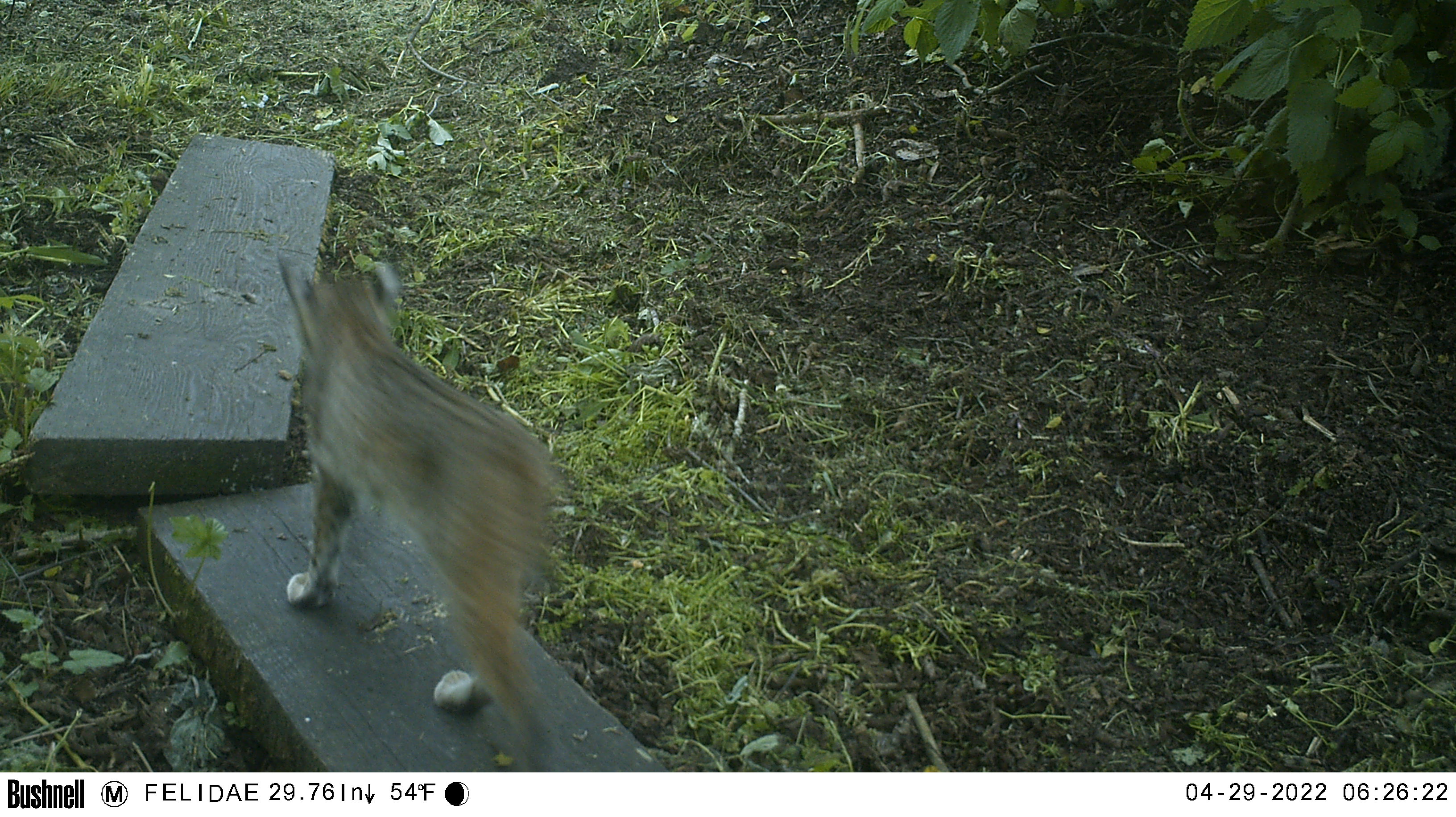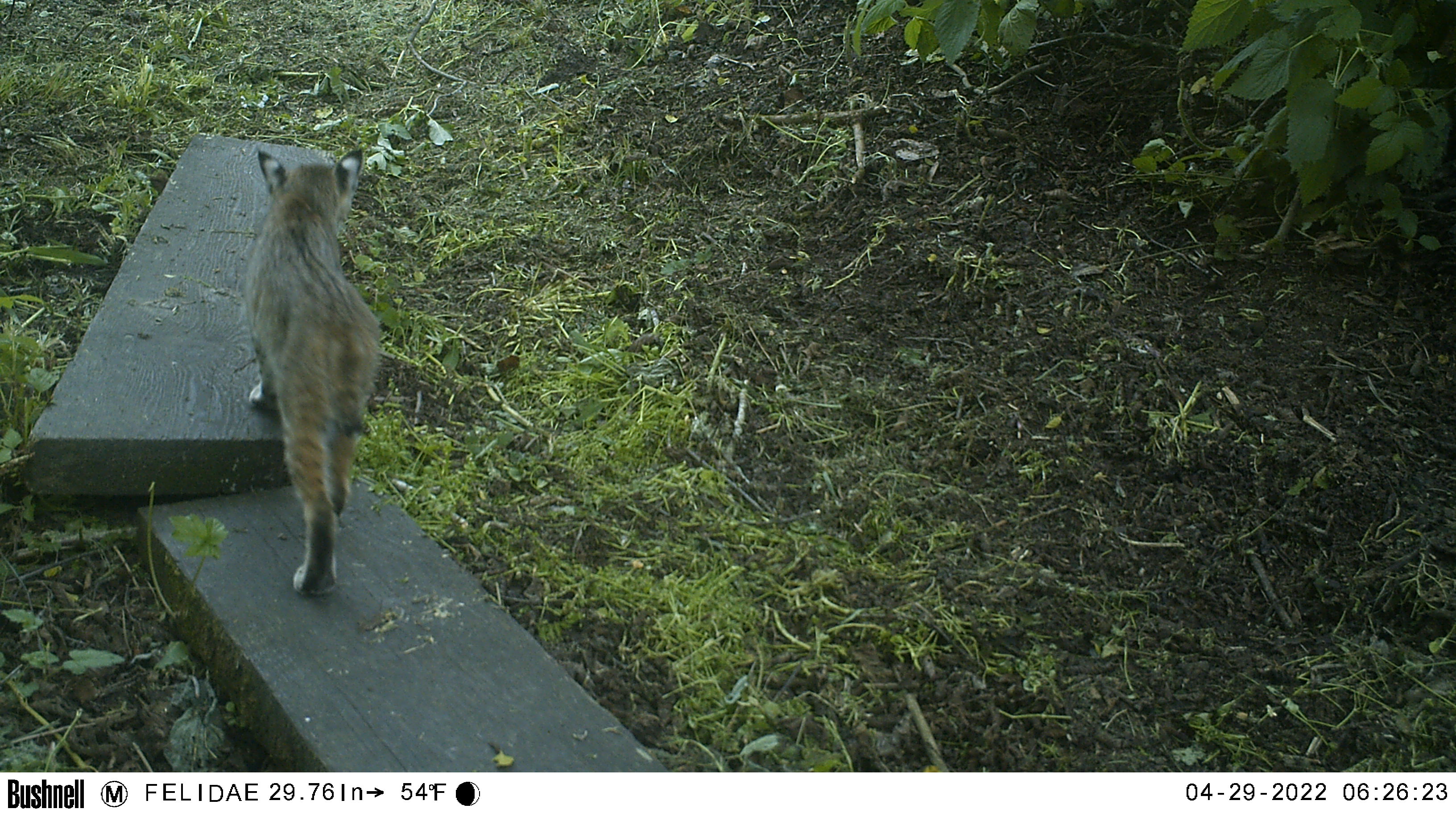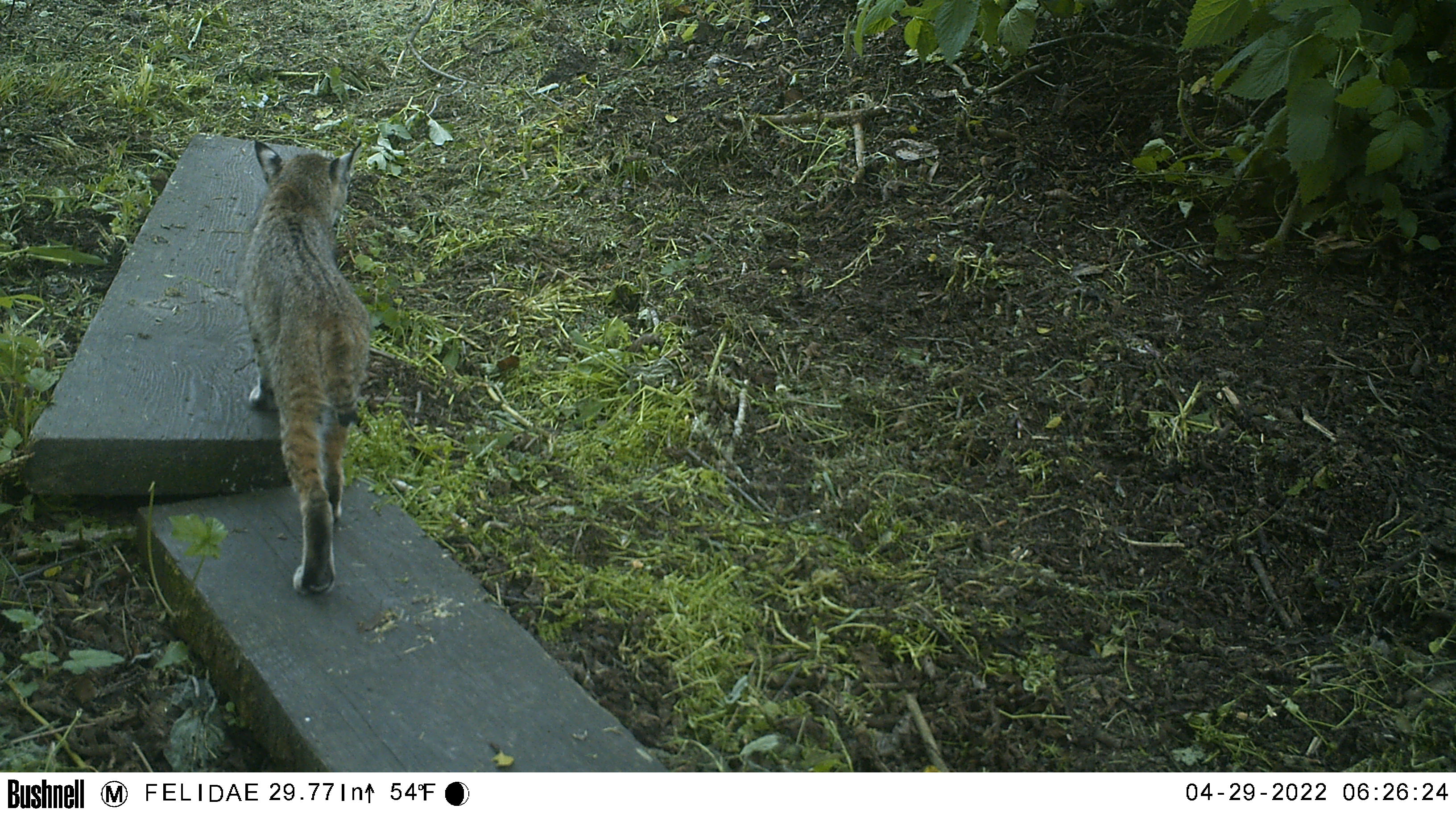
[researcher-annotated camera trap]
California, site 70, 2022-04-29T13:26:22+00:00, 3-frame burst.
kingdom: Animalia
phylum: Chordata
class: Mammalia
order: Carnivora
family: Felidae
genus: Lynx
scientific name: Lynx rufus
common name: bobcat